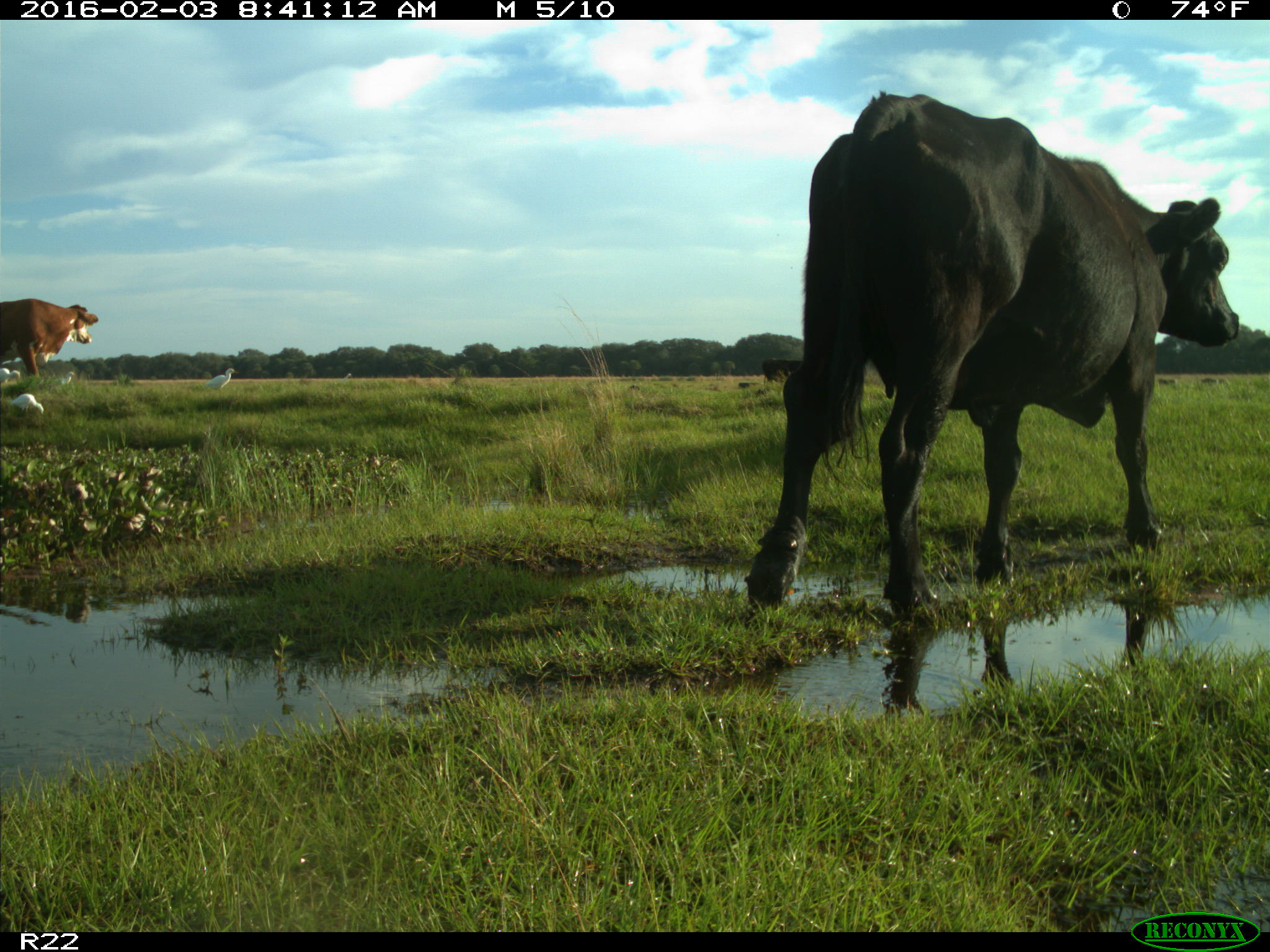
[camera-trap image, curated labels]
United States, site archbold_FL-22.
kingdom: Animalia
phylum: Chordata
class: Mammalia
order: Artiodactyla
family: Bovidae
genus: Bos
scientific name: Bos taurus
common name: domestic cow